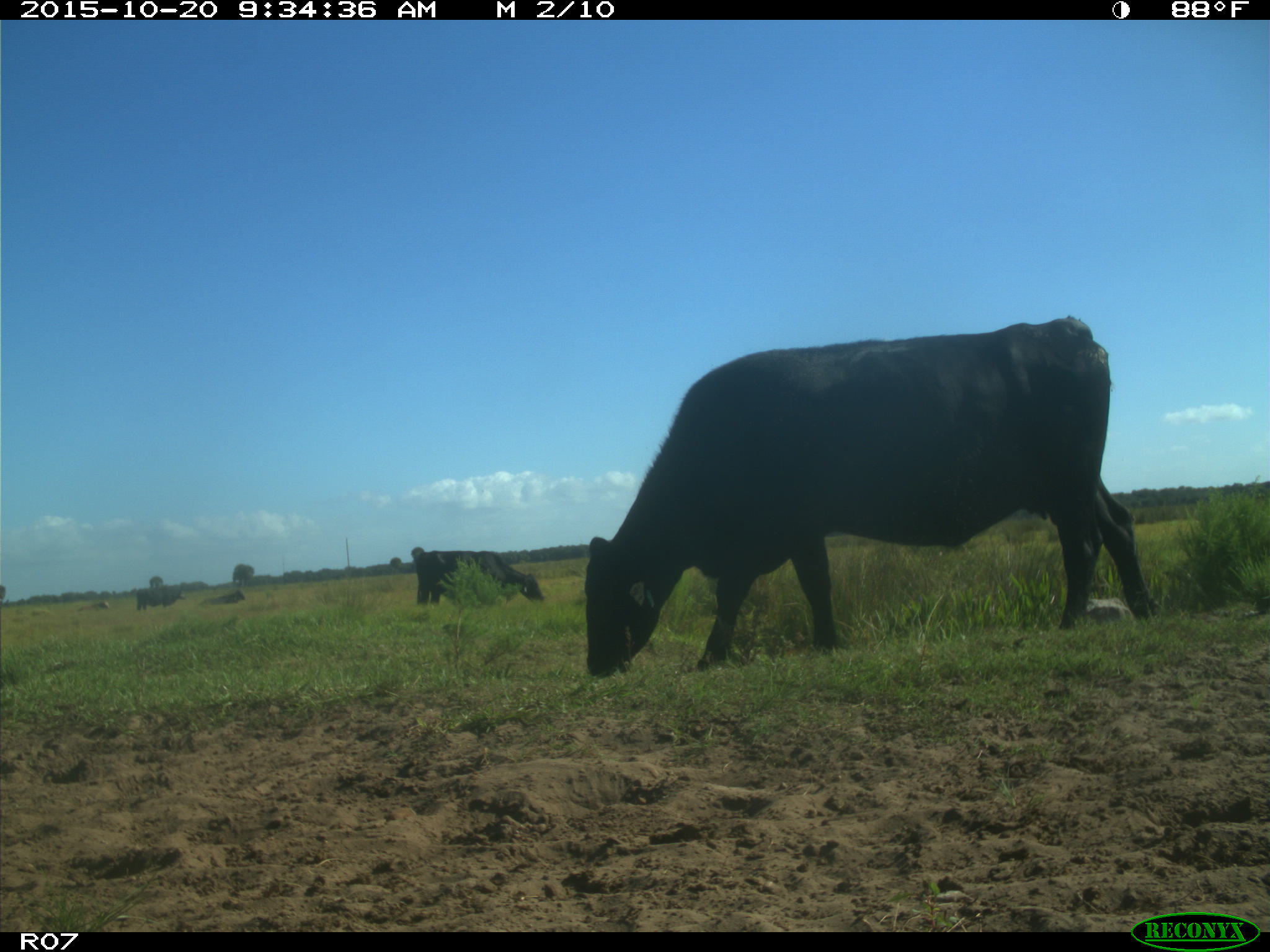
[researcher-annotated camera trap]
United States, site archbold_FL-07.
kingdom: Animalia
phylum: Chordata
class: Mammalia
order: Artiodactyla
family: Bovidae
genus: Bos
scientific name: Bos taurus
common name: domestic cow